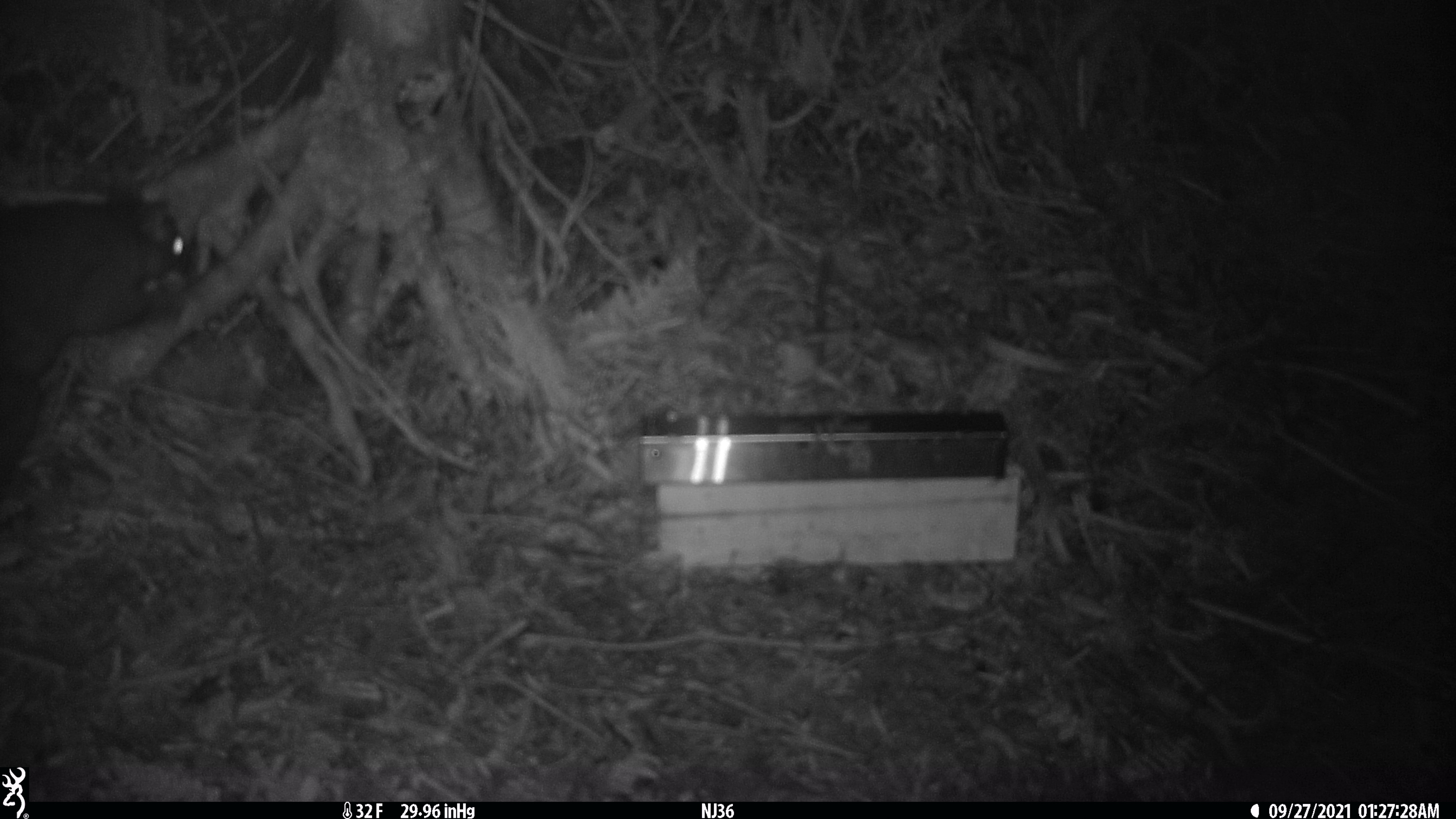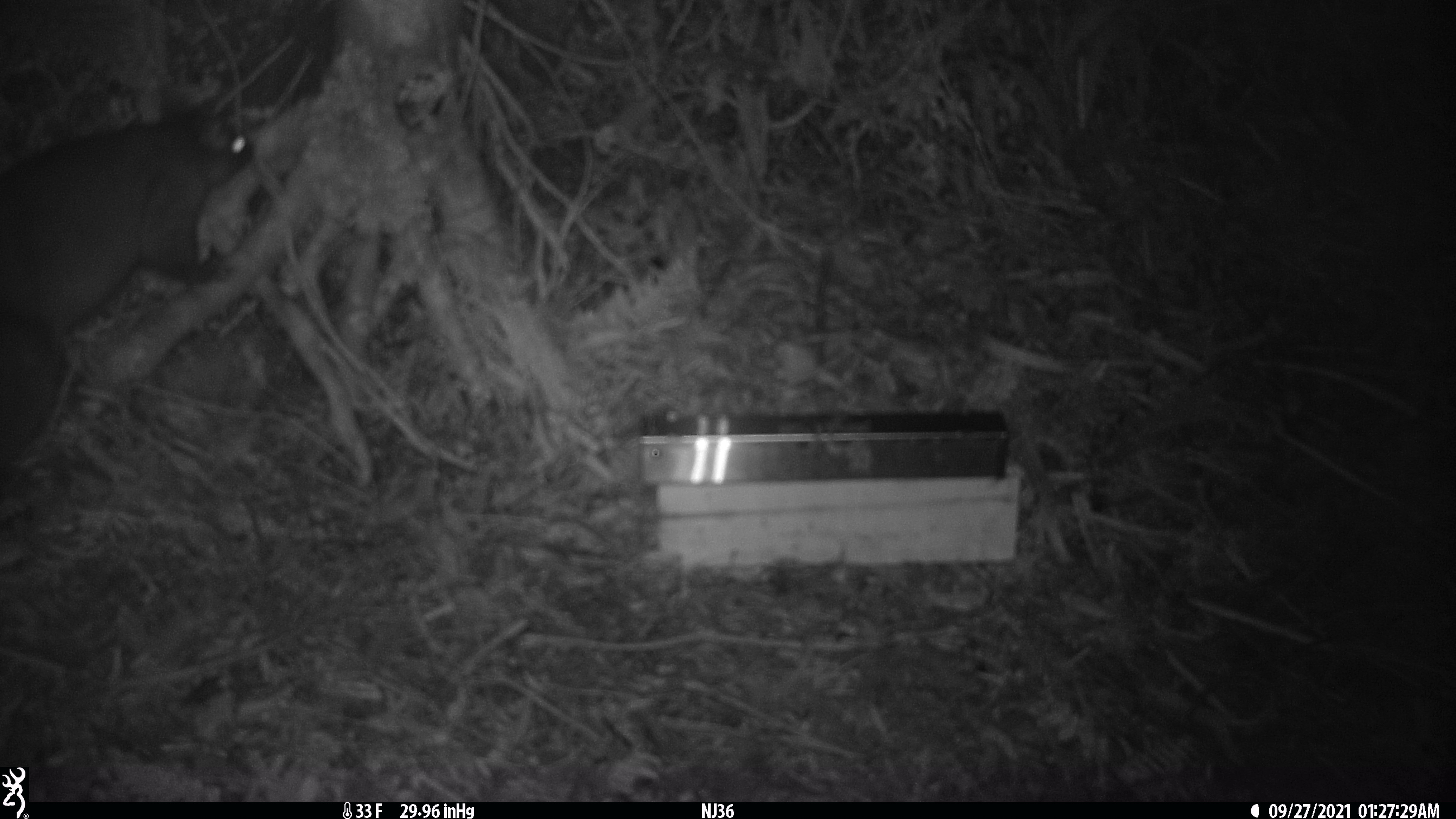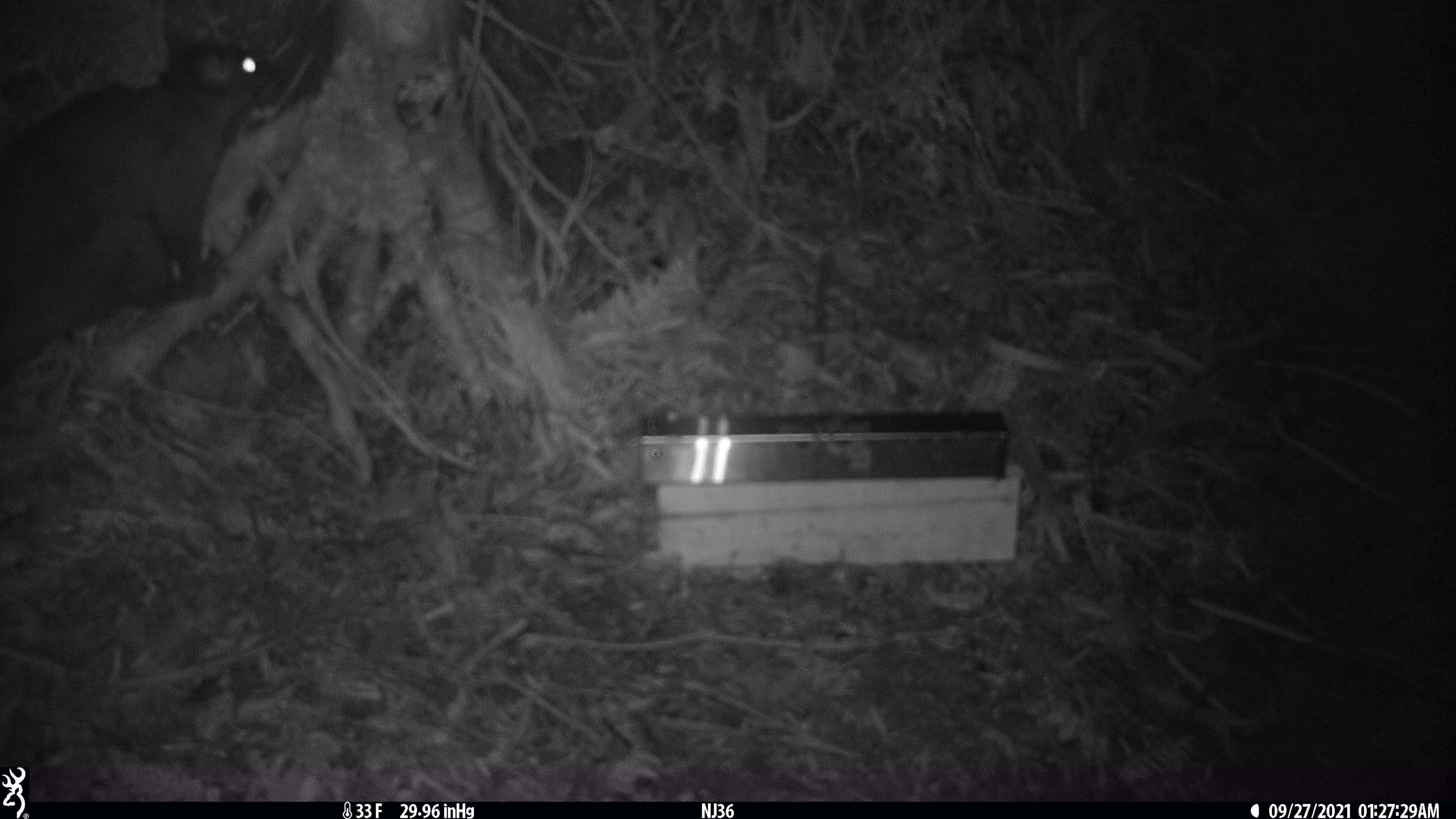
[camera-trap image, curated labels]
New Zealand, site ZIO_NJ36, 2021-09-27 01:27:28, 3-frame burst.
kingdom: Animalia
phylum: Chordata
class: Mammalia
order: Diprotodontia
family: Phalangeridae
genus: Trichosurus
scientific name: Trichosurus vulpecula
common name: common brushtail possum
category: possum